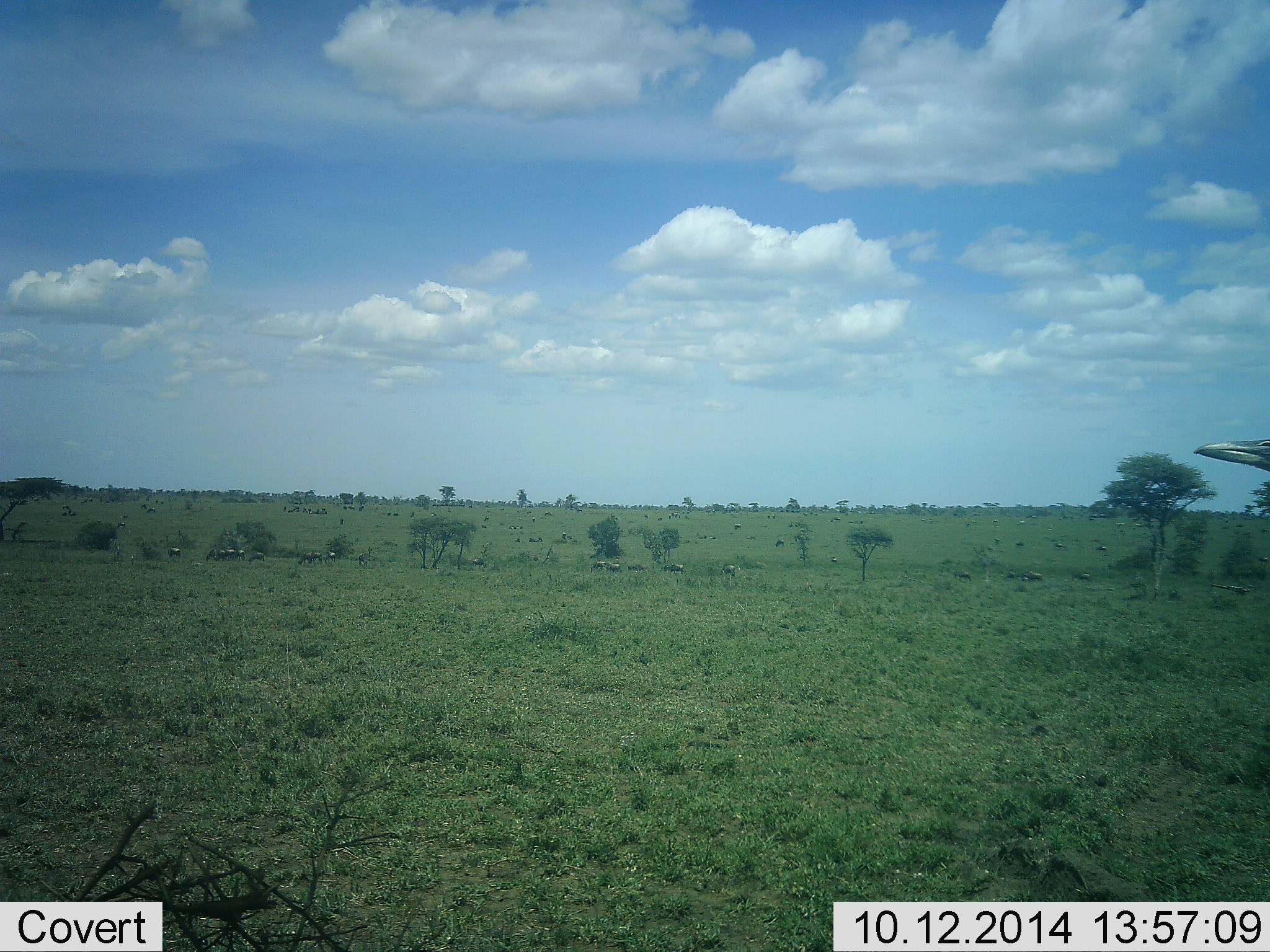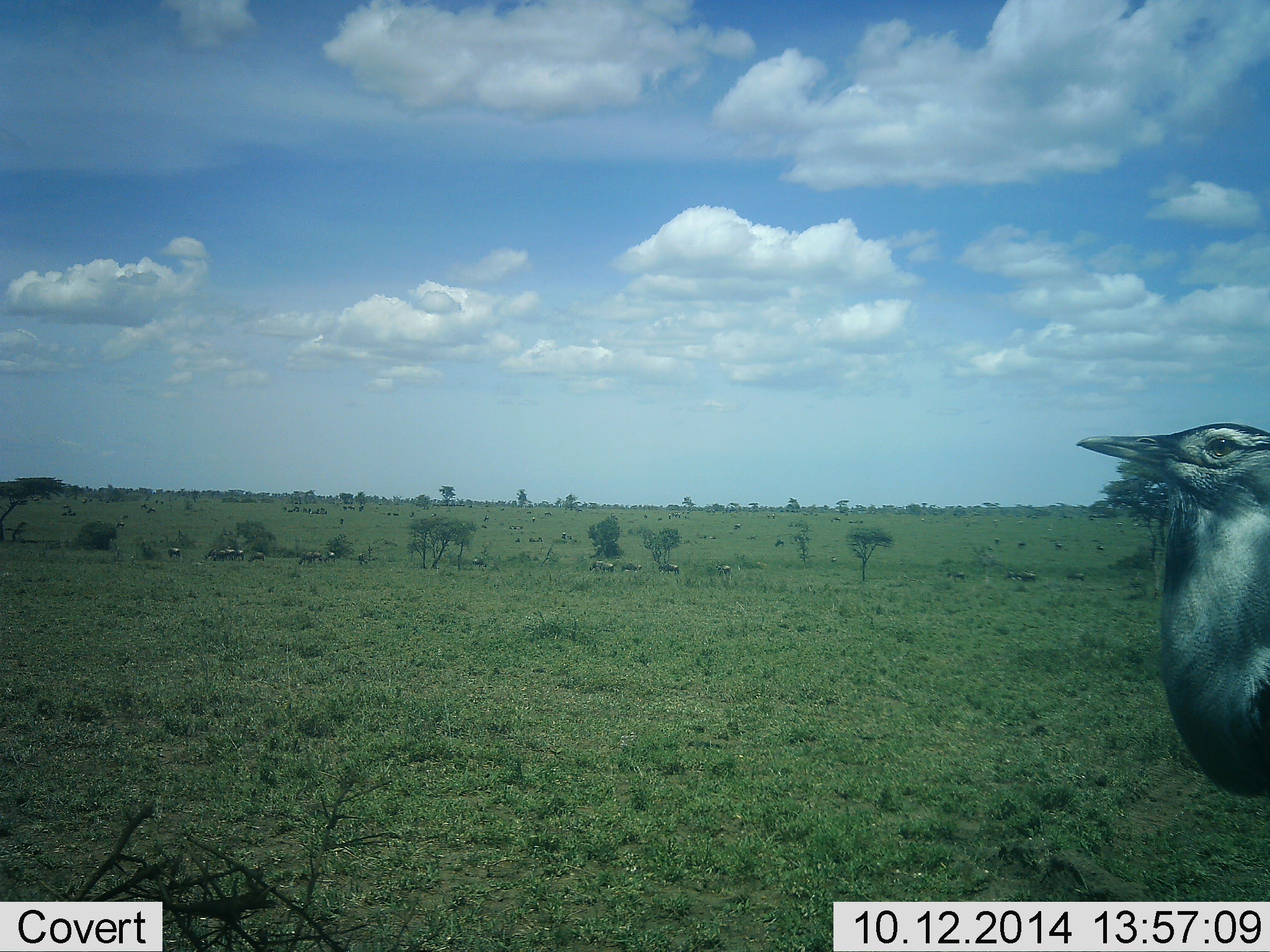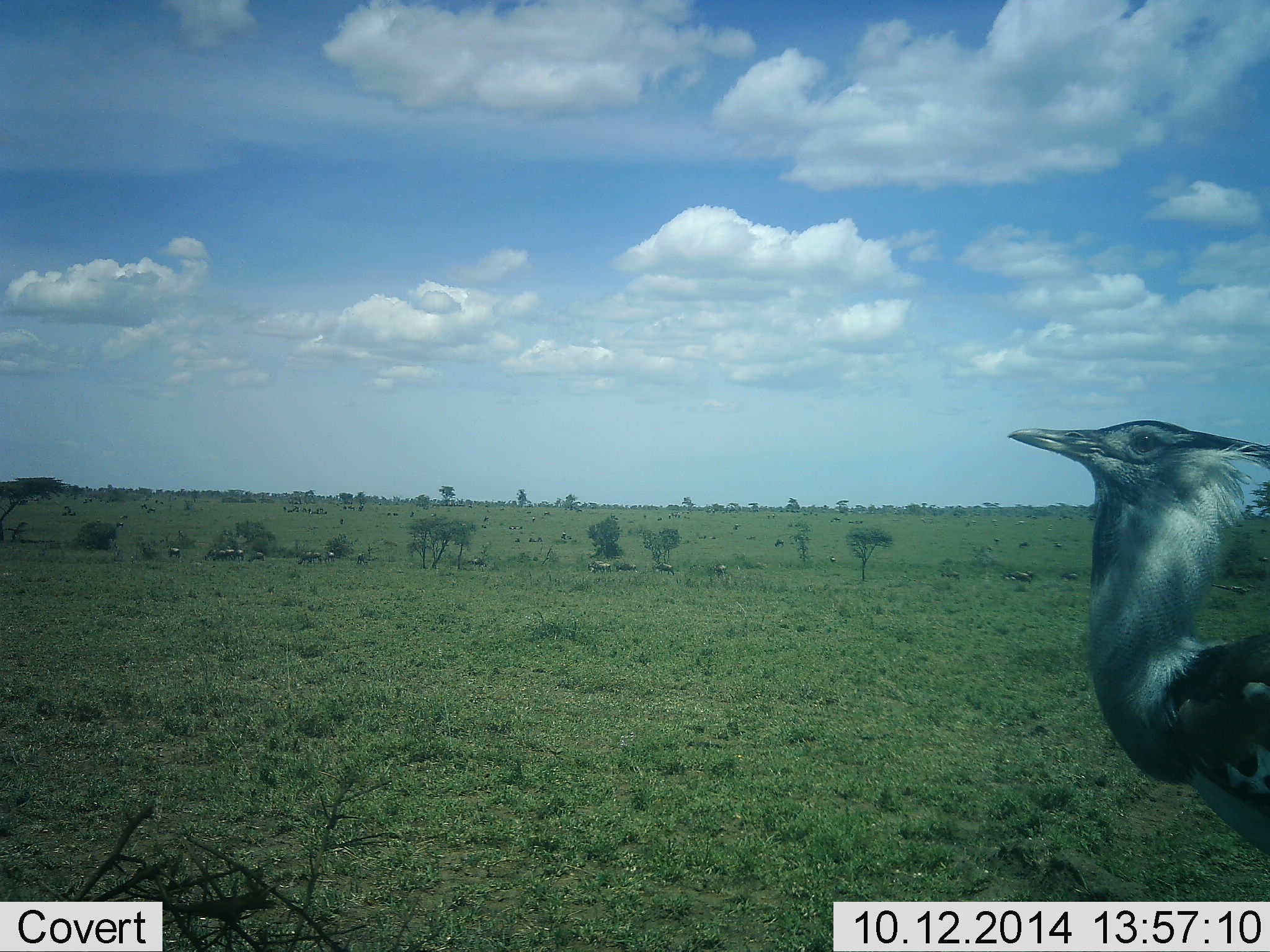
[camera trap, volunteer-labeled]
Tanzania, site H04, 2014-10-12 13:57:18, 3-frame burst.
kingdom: Animalia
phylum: Chordata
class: Aves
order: Otidiformes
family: Otididae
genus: Ardeotis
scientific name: Ardeotis kori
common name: kori bustard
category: koribustard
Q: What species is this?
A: Koribustard (kori bustard) (Ardeotis kori).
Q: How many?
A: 1.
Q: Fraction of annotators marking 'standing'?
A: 31%.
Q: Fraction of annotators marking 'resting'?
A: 0%.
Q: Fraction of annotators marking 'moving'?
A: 69%.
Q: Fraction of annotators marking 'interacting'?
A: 0%.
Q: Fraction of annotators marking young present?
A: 0%.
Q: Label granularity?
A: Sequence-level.